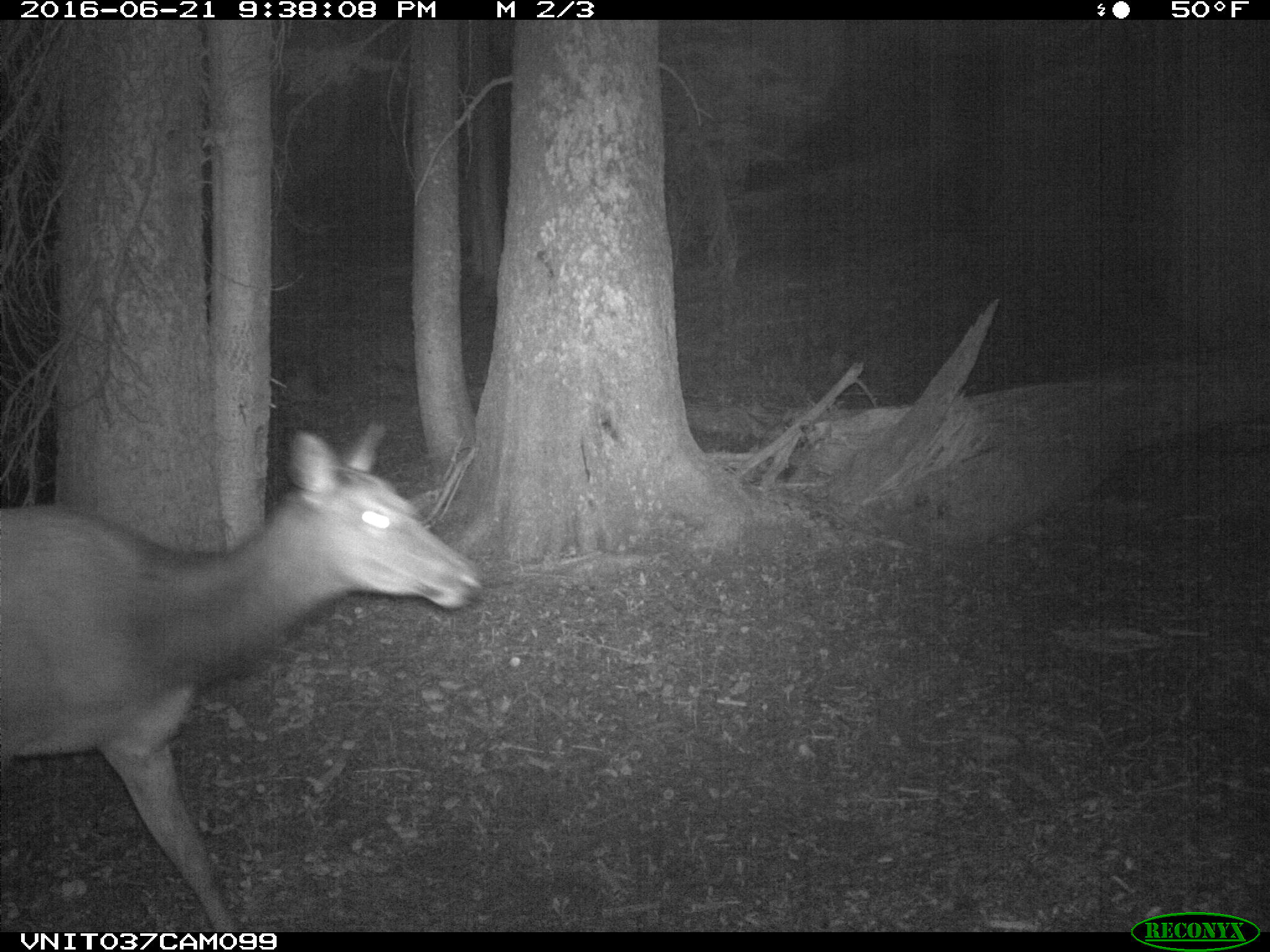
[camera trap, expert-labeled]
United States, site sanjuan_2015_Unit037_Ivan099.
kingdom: Animalia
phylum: Chordata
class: Mammalia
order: Artiodactyla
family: Cervidae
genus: Cervus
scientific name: Cervus elaphus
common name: red deer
Cervus elaphus (red deer).